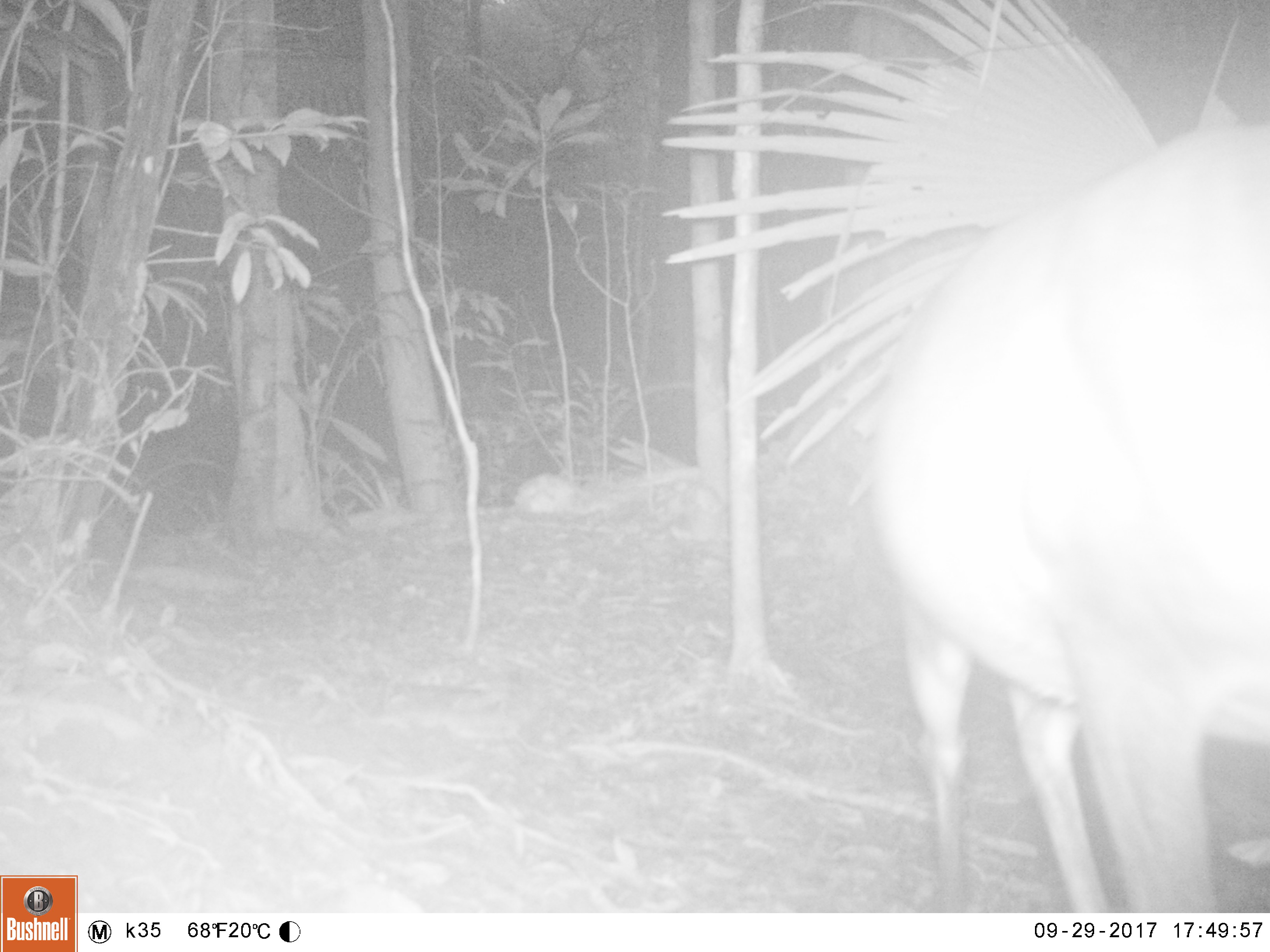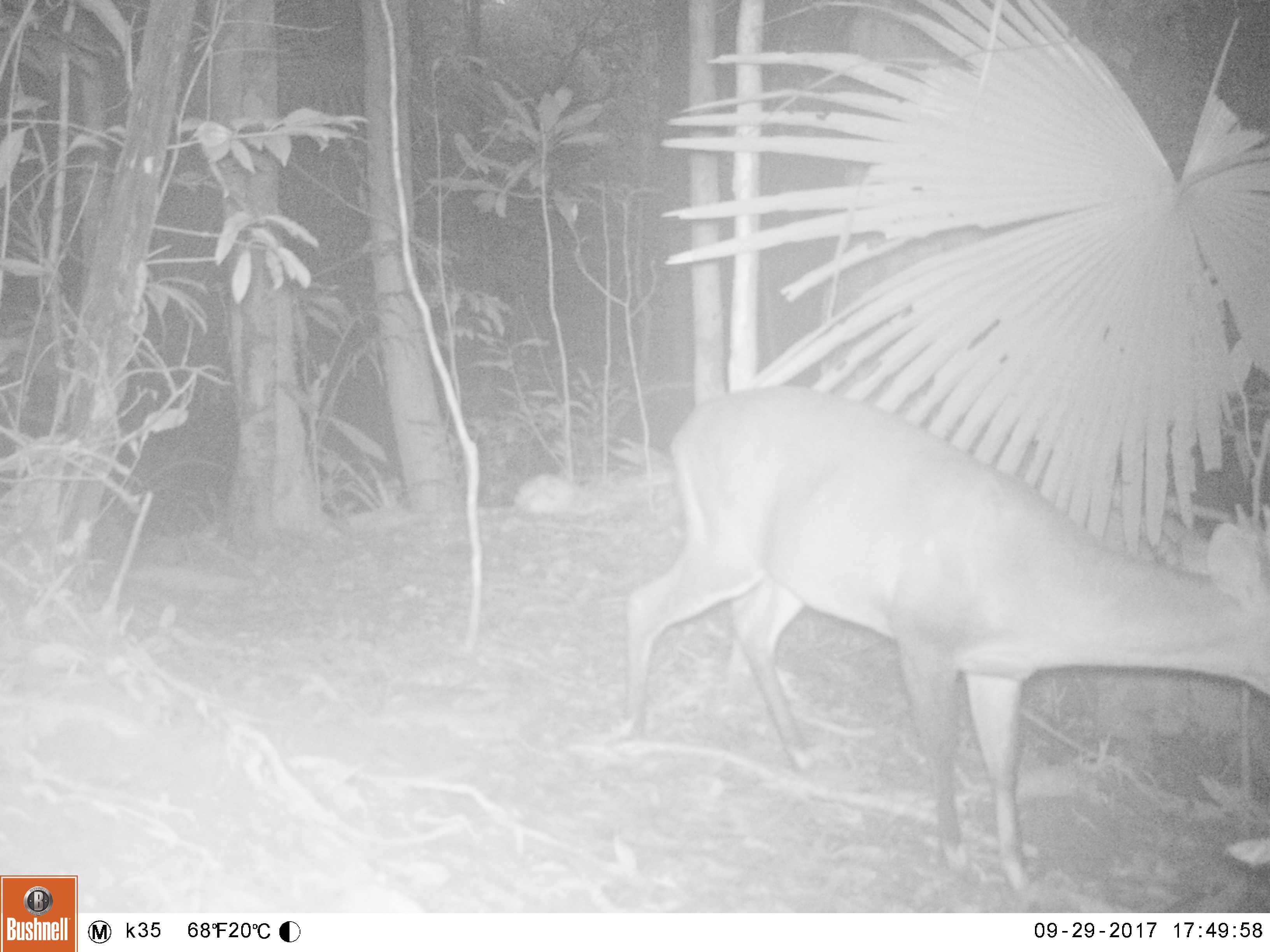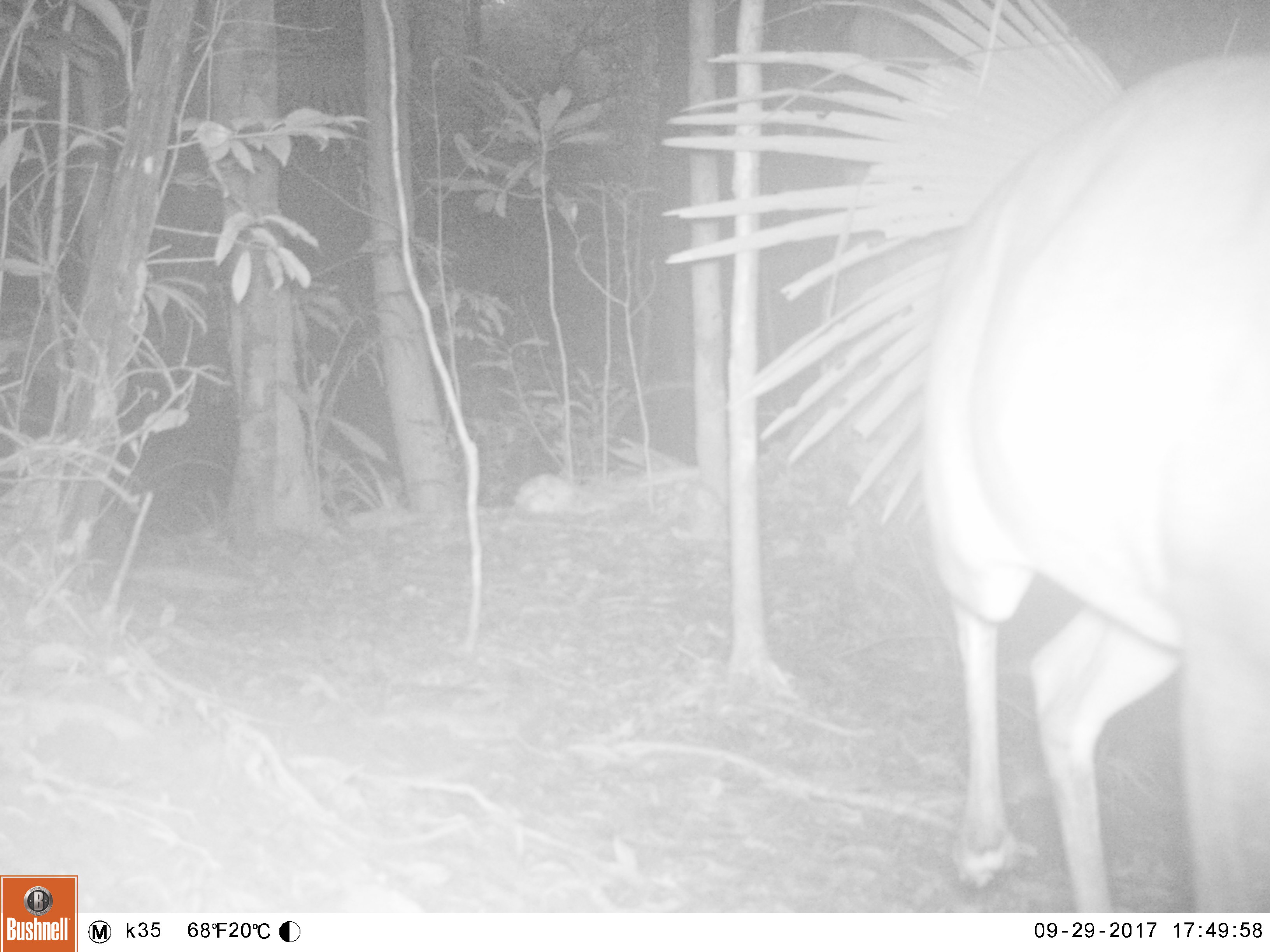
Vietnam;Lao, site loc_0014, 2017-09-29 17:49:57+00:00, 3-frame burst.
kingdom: Animalia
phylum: Chordata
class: Mammalia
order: Artiodactyla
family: Cervidae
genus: Muntiacus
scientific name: Muntiacus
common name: muntjacs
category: unidentified muntjac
Unidentified muntjac (muntjacs) (Muntiacus). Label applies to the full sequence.